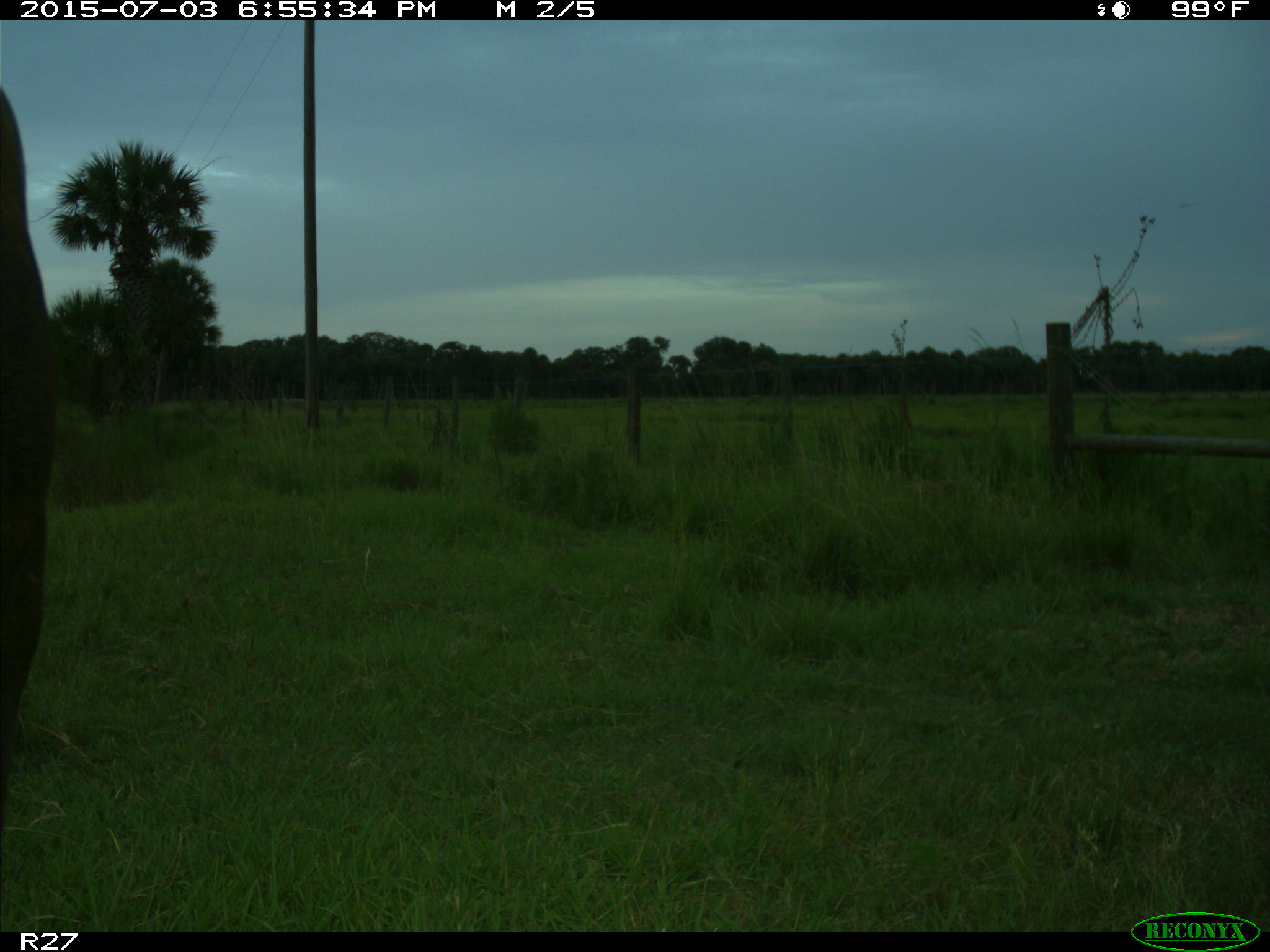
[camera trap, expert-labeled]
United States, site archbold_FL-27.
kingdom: Animalia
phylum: Chordata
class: Mammalia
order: Artiodactyla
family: Bovidae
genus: Bos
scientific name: Bos taurus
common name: domestic cow